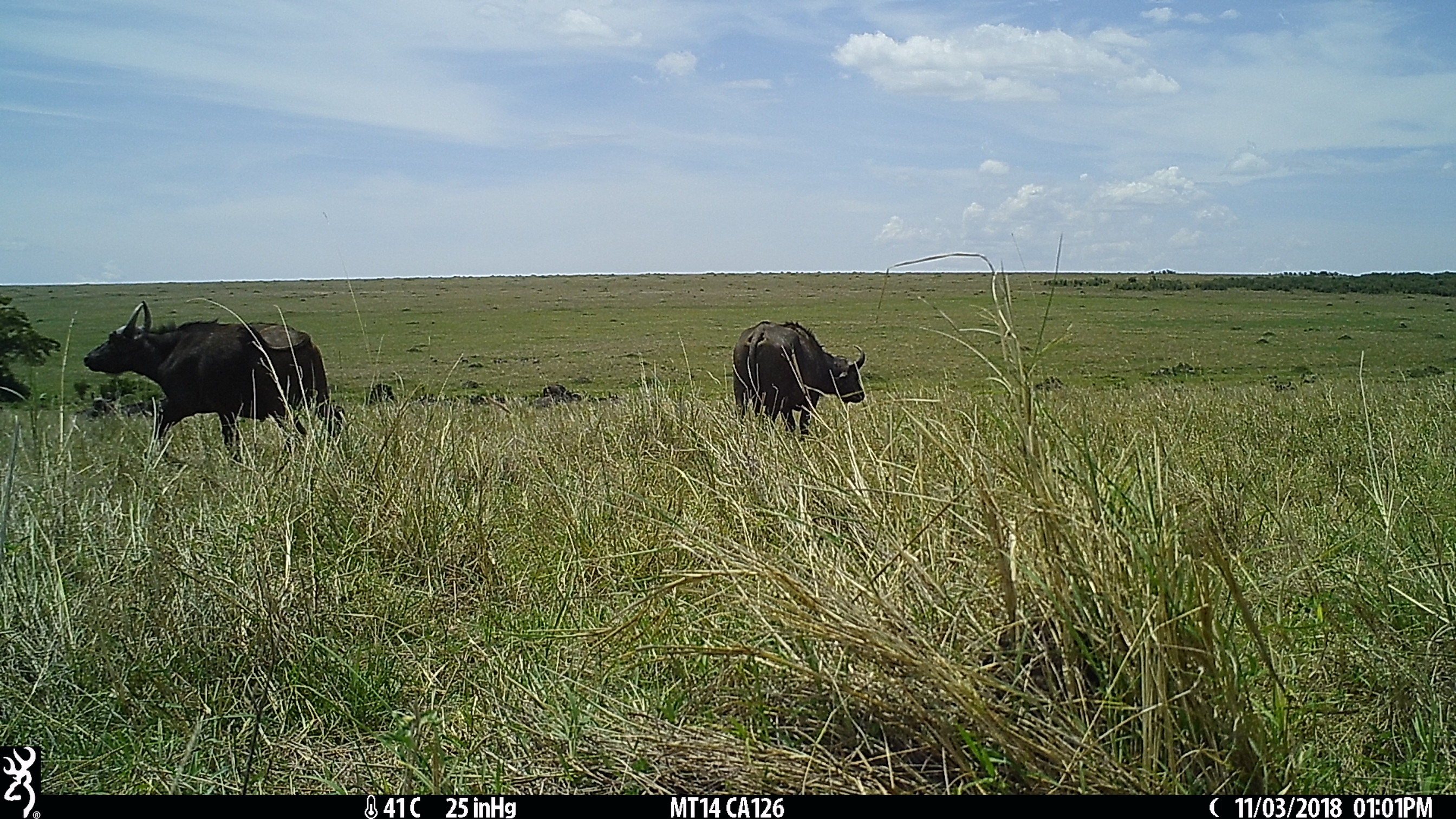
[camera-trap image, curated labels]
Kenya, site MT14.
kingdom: Animalia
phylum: Chordata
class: Mammalia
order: Artiodactyla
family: Bovidae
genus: Syncerus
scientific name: Syncerus caffer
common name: buffalo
Buffalo (Syncerus caffer).